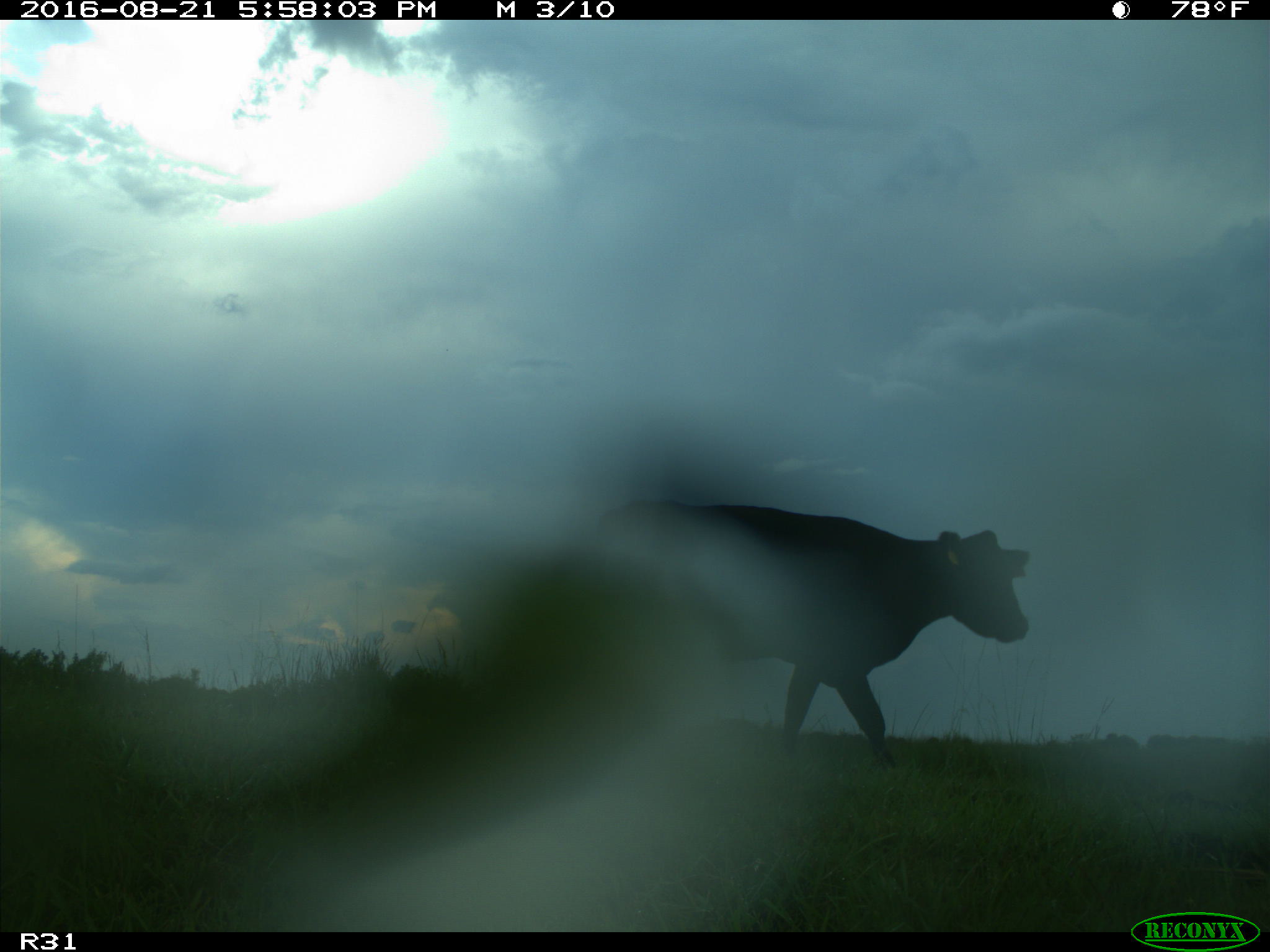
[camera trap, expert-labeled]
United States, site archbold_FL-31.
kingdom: Animalia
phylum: Chordata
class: Mammalia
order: Artiodactyla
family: Bovidae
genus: Bos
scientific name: Bos taurus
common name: domestic cow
Bos taurus (domestic cow).